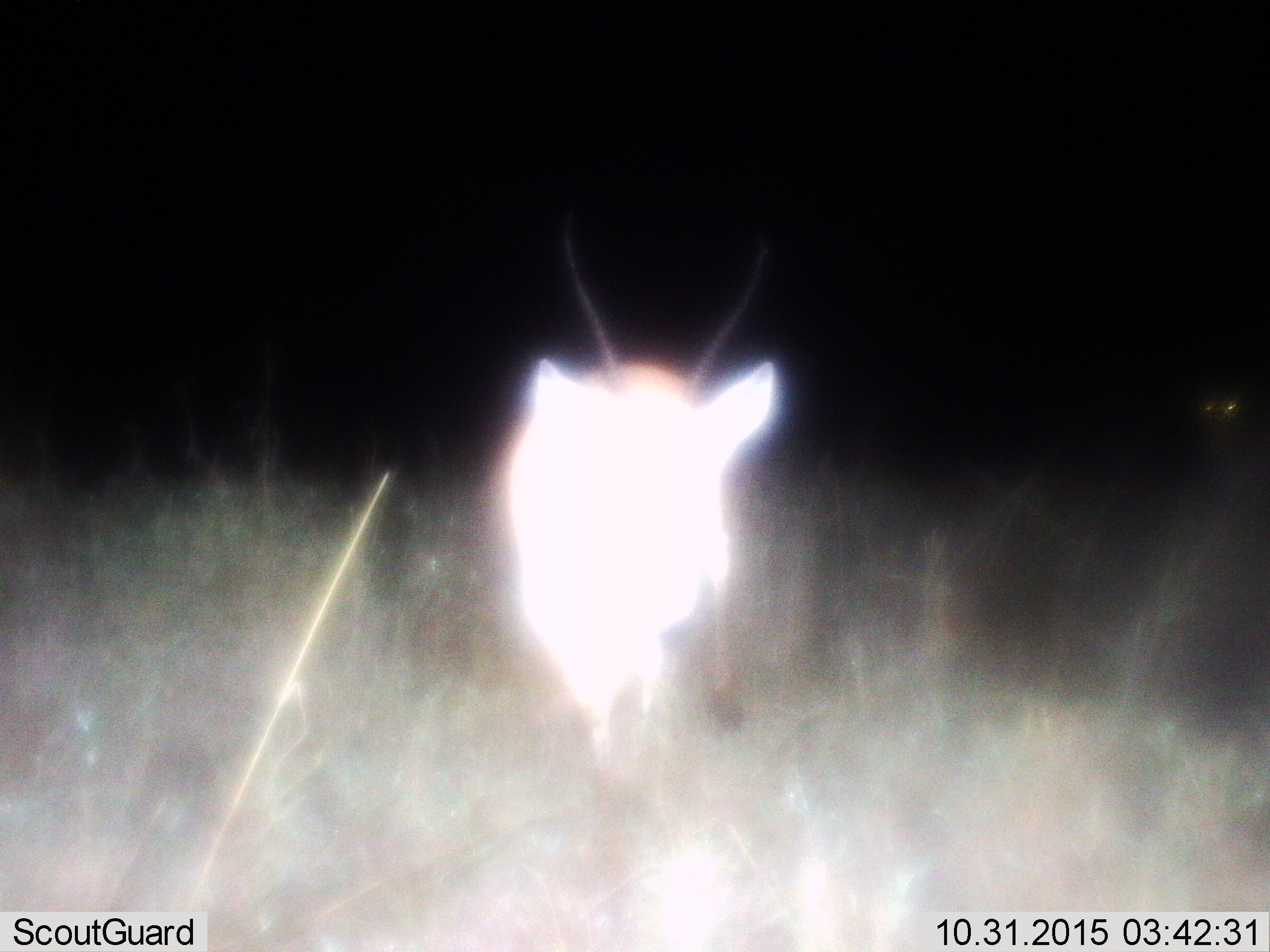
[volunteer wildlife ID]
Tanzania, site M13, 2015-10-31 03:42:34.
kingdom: Animalia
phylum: Chordata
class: Mammalia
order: Artiodactyla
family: Bovidae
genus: Eudorcas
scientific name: Eudorcas thomsonii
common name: thomson's gazelle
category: gazellethomsons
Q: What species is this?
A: Gazellethomsons (thomson's gazelle) (Eudorcas thomsonii).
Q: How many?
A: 1.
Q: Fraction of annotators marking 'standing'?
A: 75%.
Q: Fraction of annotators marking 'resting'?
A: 0%.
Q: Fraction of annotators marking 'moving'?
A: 25%.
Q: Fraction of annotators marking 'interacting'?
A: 0%.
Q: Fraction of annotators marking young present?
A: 0%.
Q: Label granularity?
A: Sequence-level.